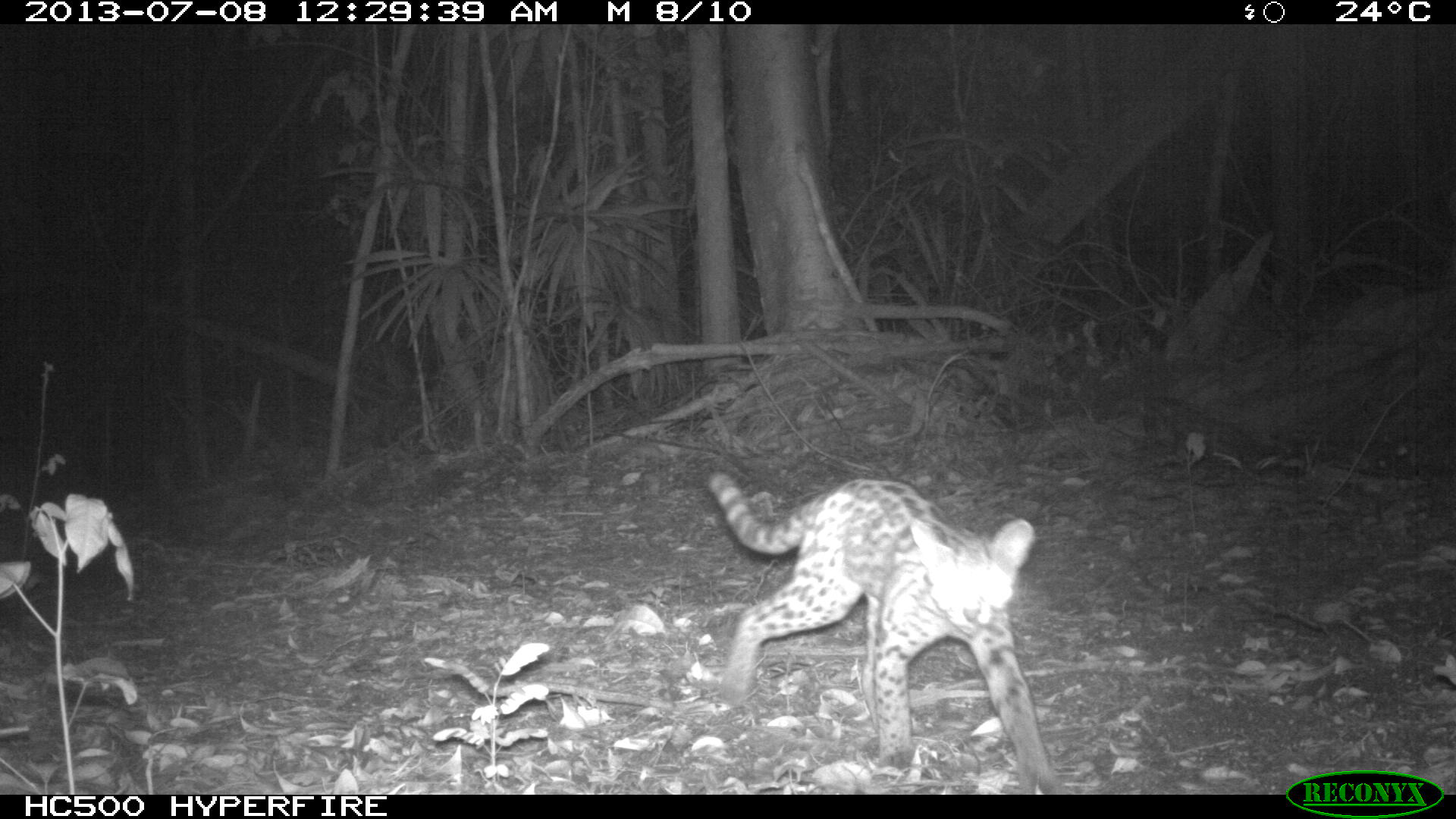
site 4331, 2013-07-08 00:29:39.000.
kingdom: Animalia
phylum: Chordata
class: Mammalia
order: Carnivora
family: Felidae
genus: Leopardus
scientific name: Leopardus pardalis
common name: ocelot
Leopardus pardalis (ocelot), count 1.